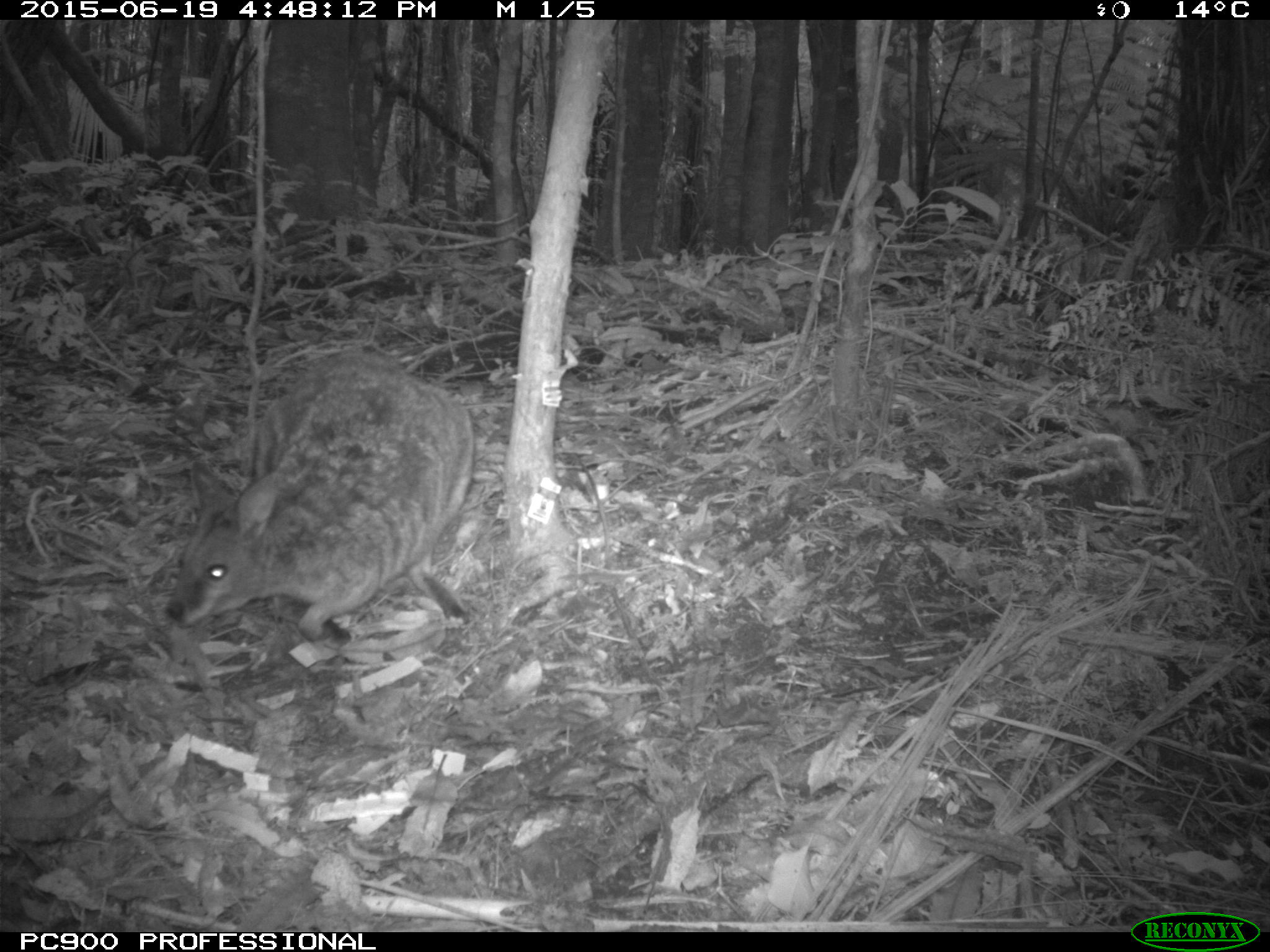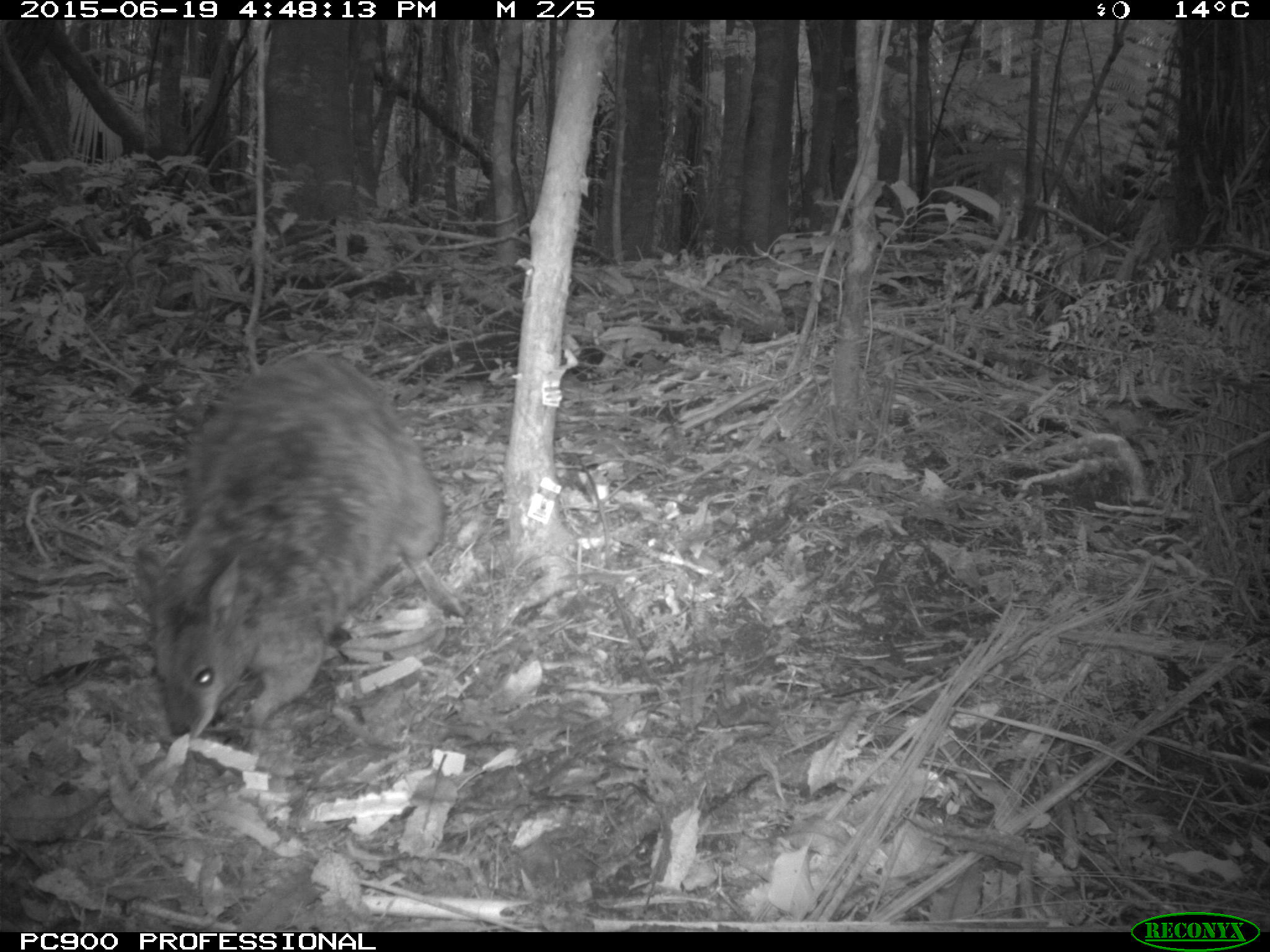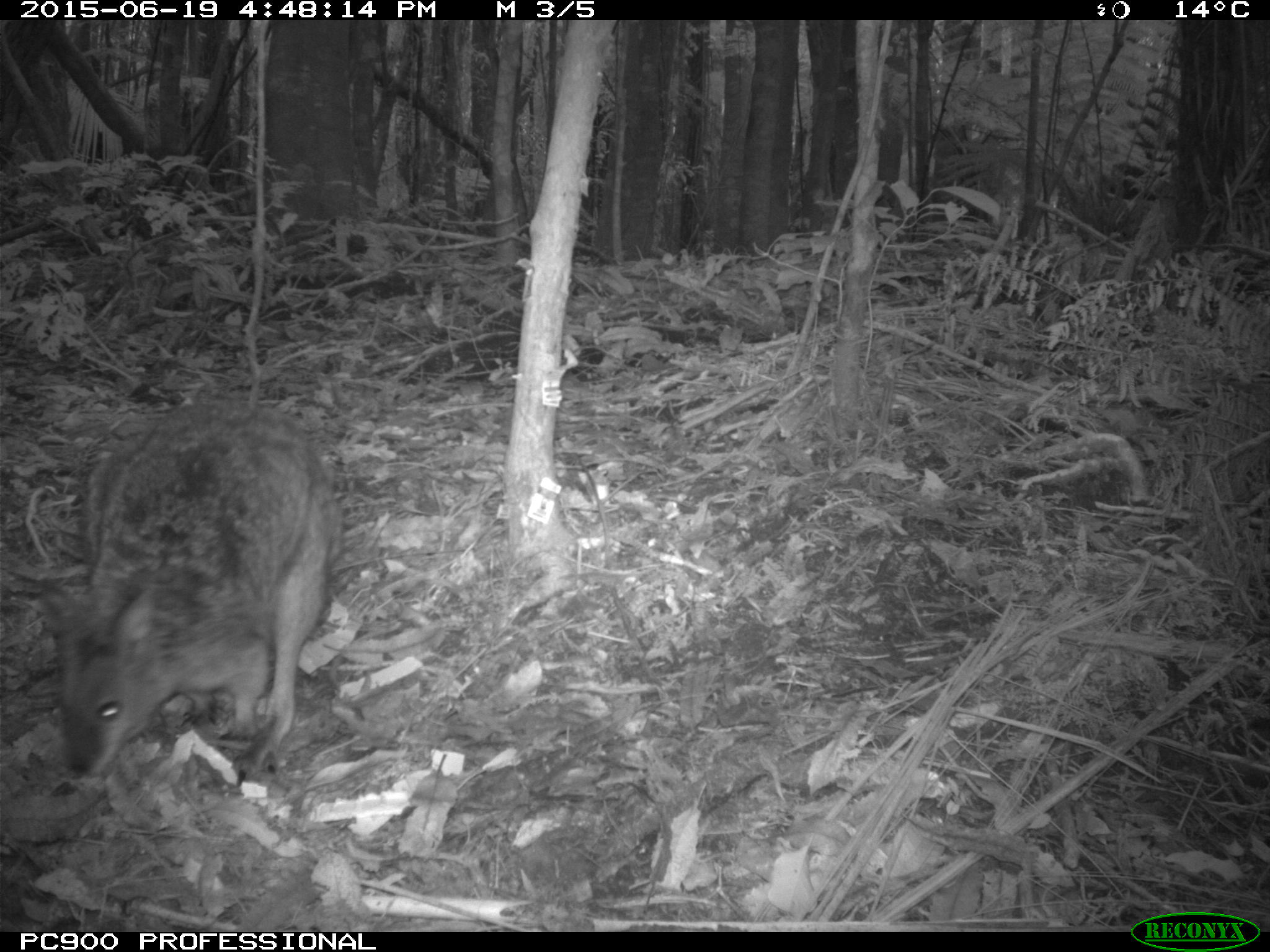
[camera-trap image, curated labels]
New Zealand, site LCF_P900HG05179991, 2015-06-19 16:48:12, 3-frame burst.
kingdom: Animalia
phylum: Chordata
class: Mammalia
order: Diprotodontia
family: Macropodidae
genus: Notamacropus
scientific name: Notamacropus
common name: wallaby